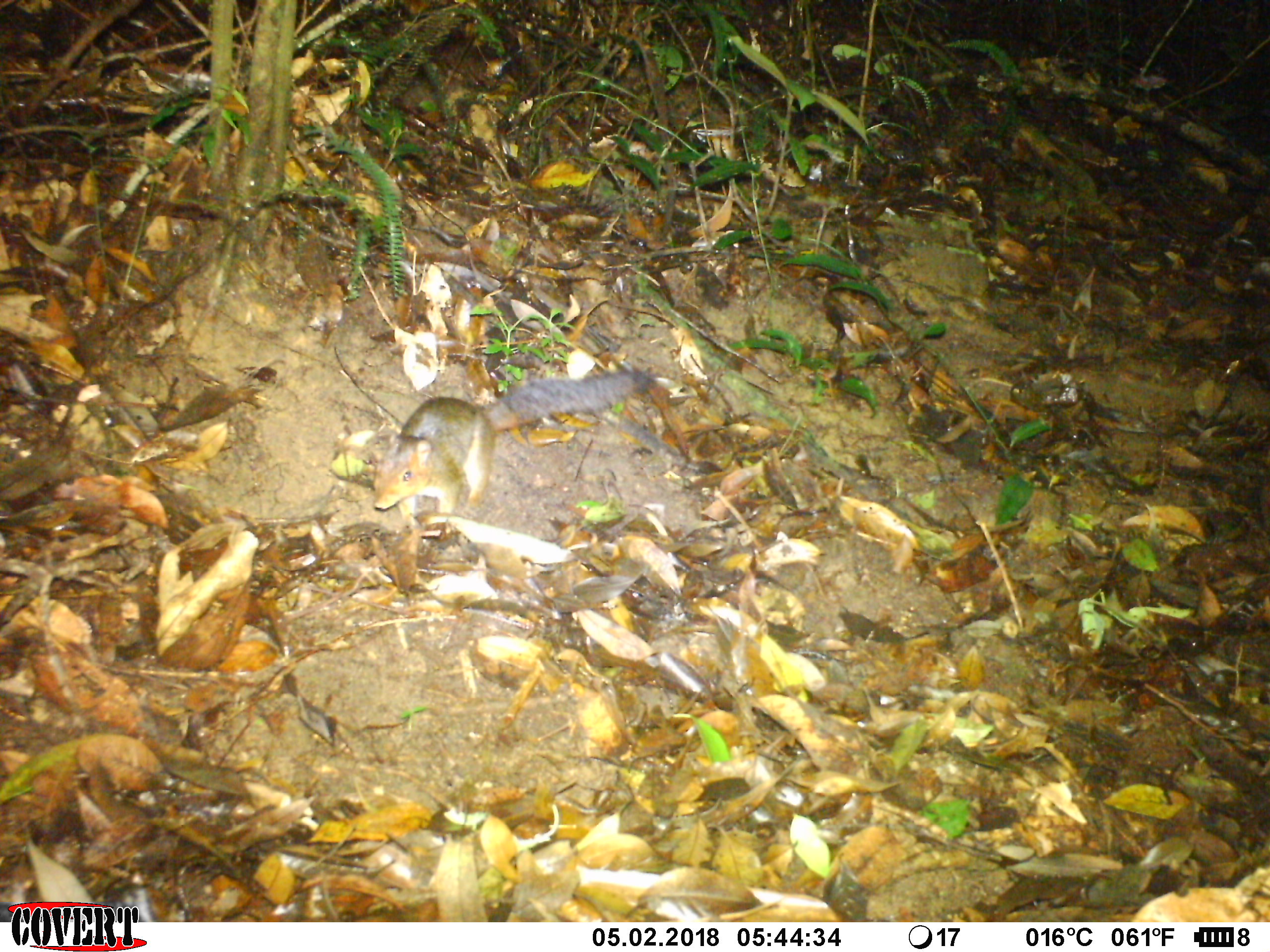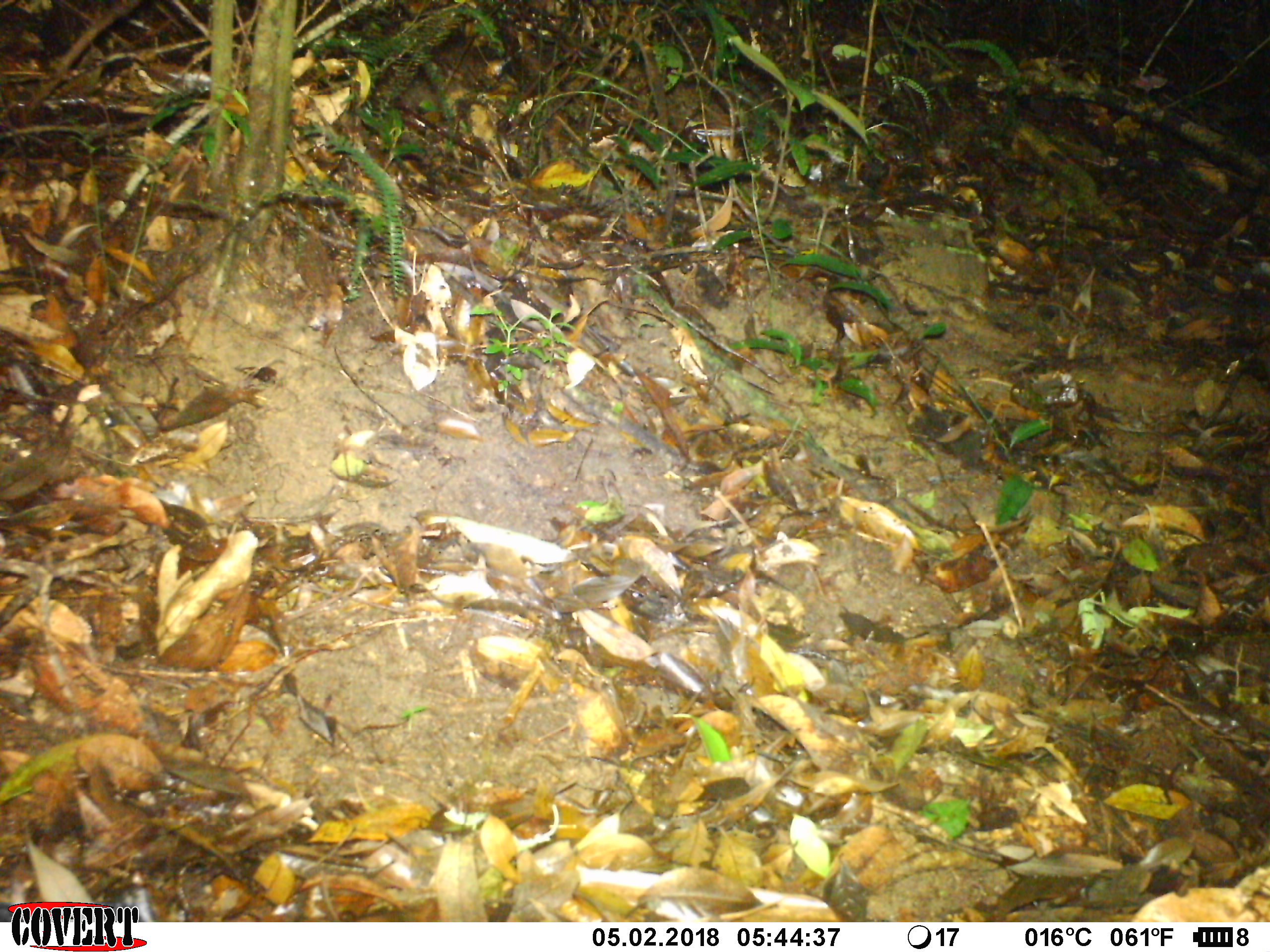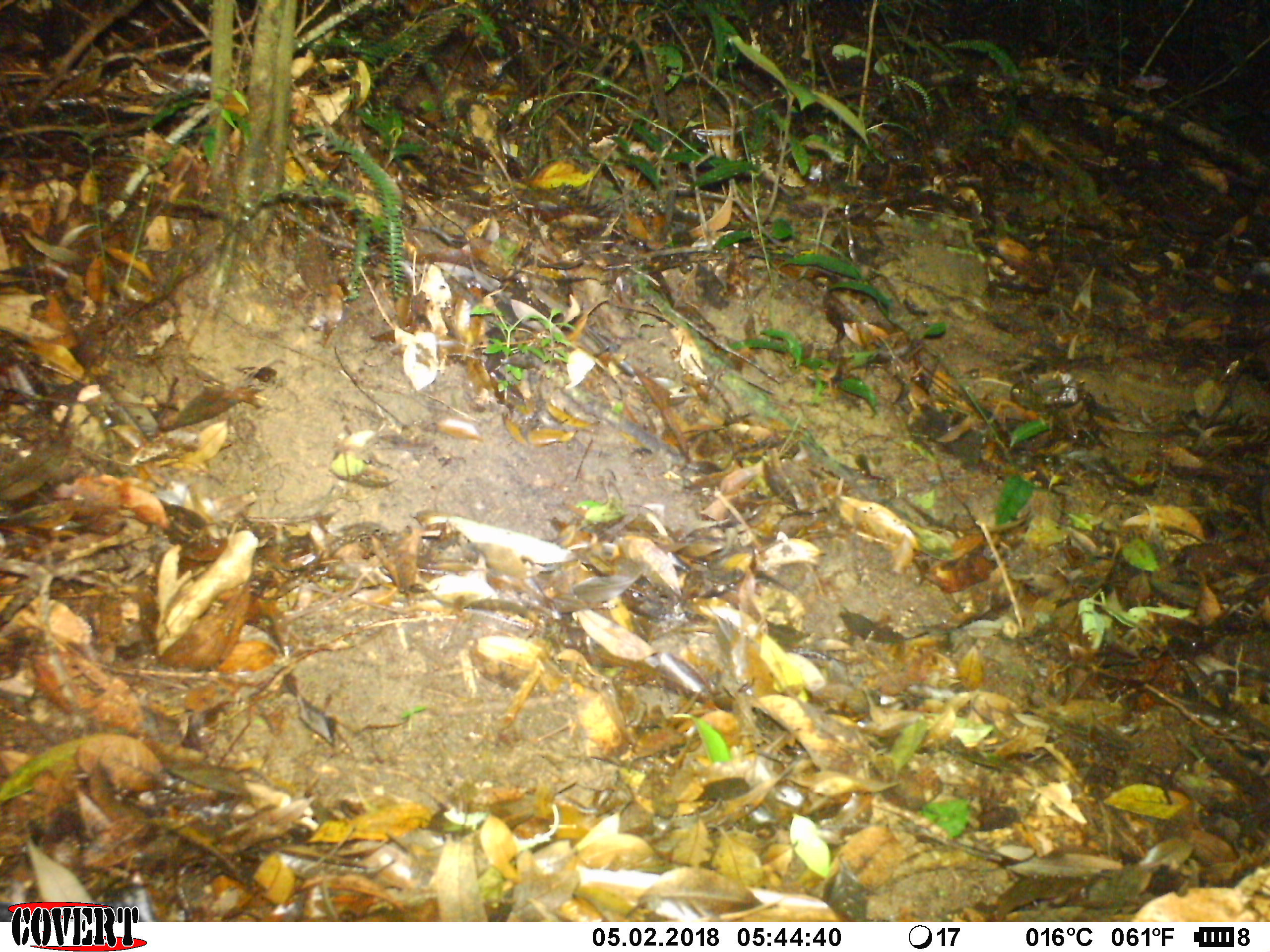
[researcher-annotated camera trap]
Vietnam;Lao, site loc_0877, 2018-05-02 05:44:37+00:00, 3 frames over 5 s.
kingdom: Animalia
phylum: Chordata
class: Mammalia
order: Rodentia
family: Sciuridae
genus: Dremomys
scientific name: Dremomys rufigenis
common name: red-cheeked squirrel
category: red cheeked squirrel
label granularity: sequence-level